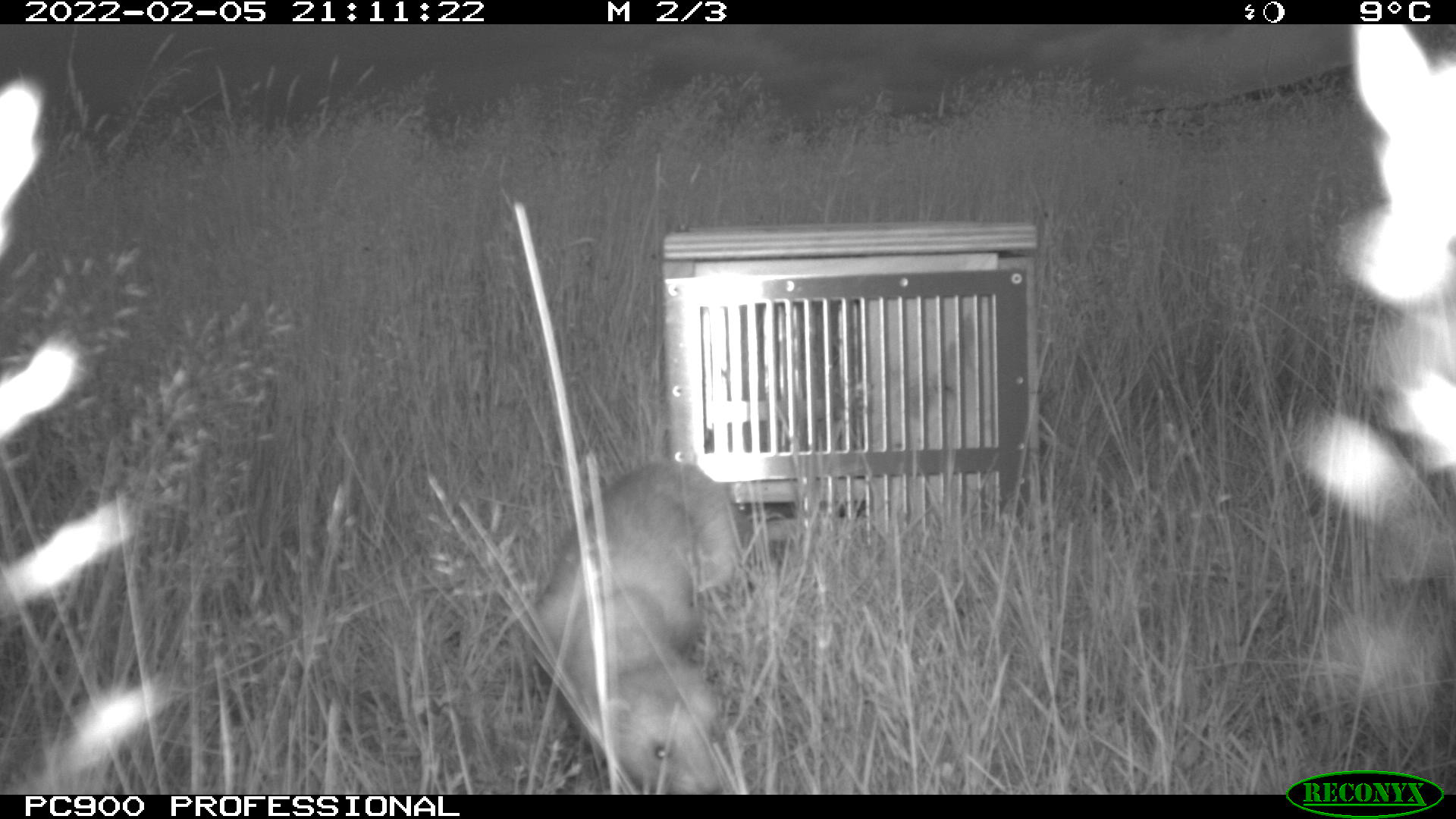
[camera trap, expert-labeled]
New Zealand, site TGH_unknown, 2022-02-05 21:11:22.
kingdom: Animalia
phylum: Chordata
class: Mammalia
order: Carnivora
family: Mustelidae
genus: Mustela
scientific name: Mustela furo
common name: ferret